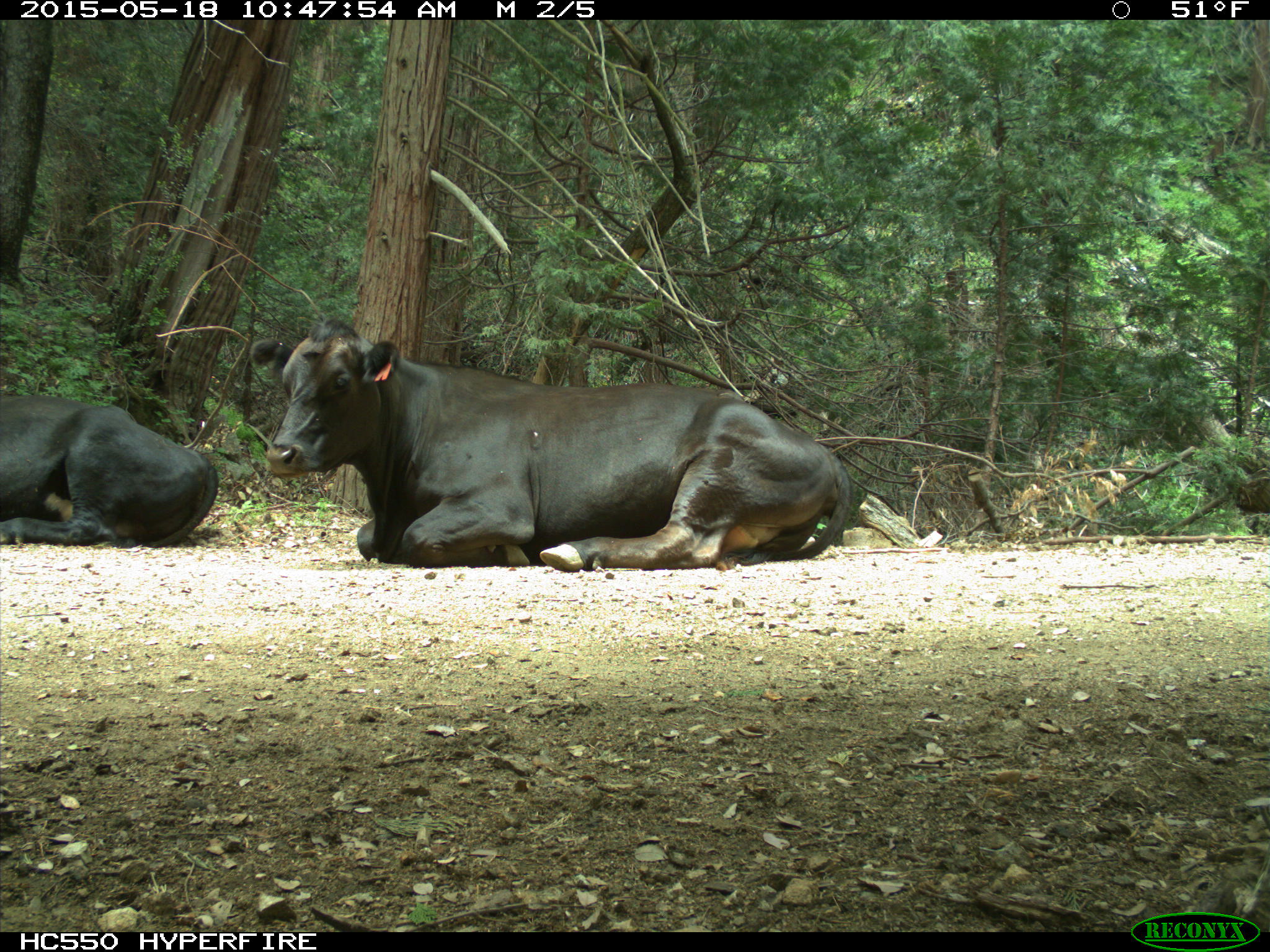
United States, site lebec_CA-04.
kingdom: Animalia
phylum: Chordata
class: Mammalia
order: Artiodactyla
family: Bovidae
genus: Bos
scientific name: Bos taurus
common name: domestic cow